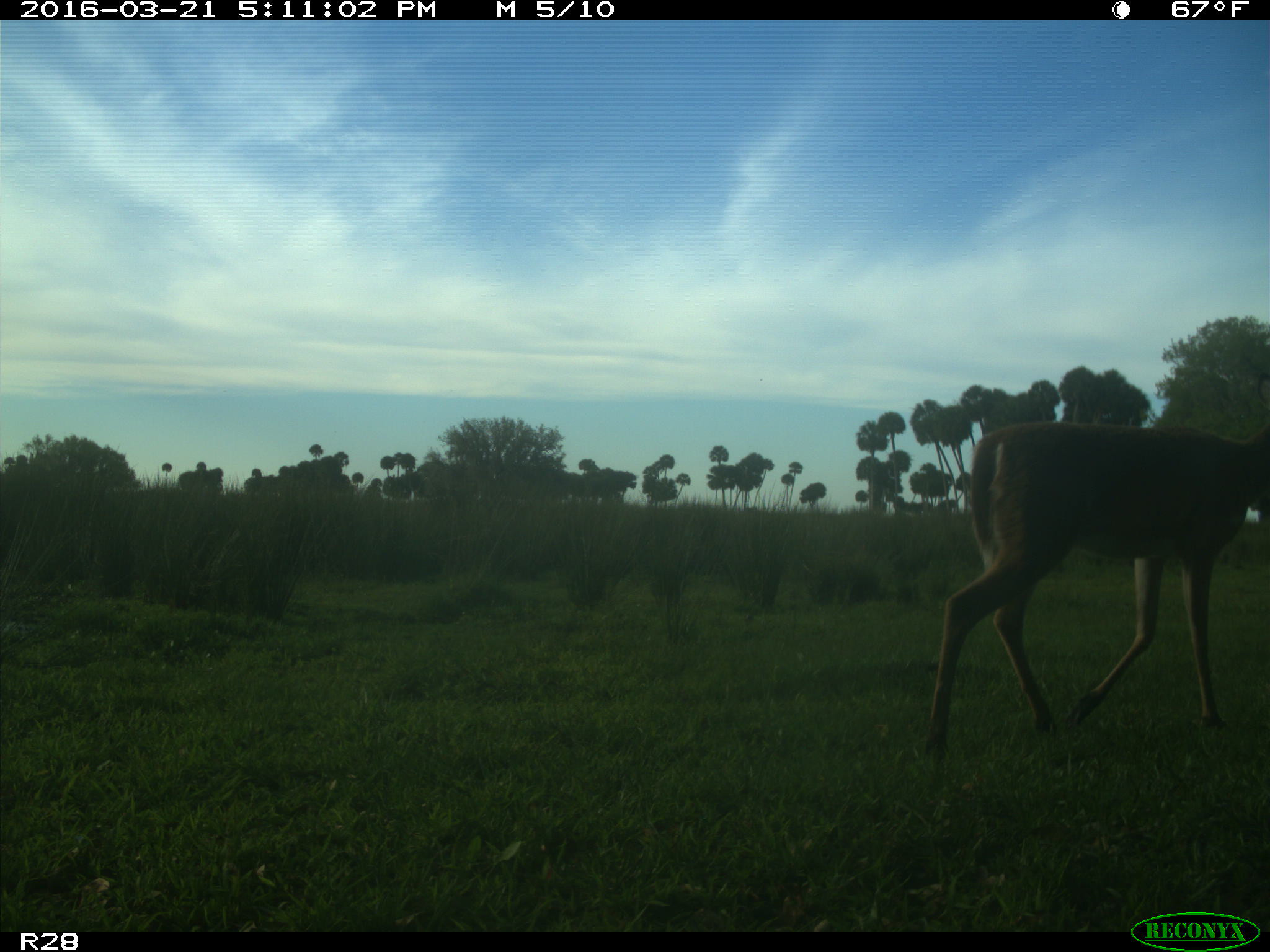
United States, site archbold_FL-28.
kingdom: Animalia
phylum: Chordata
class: Mammalia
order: Artiodactyla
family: Cervidae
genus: Odocoileus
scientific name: Odocoileus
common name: deer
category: unidentified deer